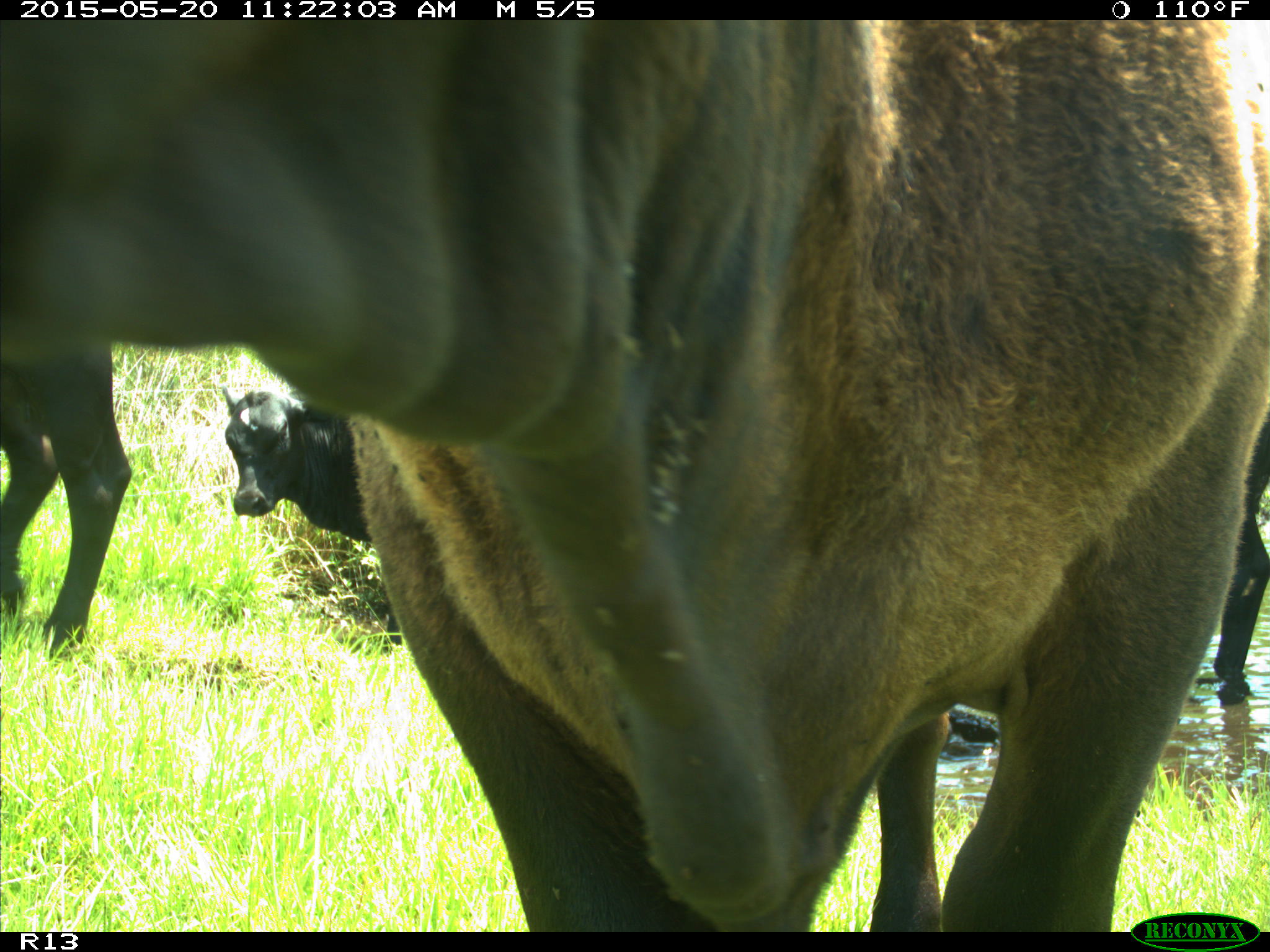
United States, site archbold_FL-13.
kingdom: Animalia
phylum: Chordata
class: Mammalia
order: Artiodactyla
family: Bovidae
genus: Bos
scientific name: Bos taurus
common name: domestic cow